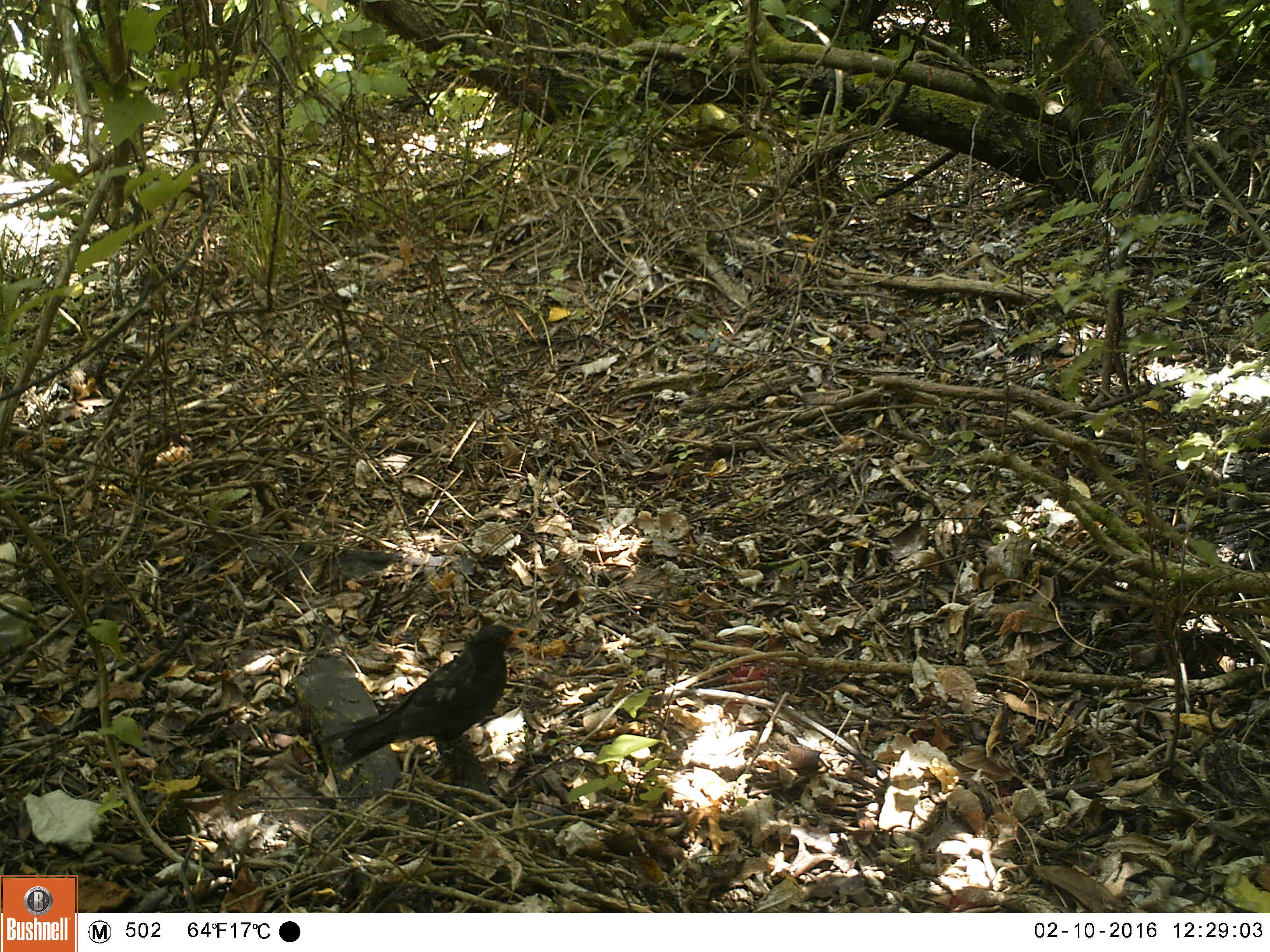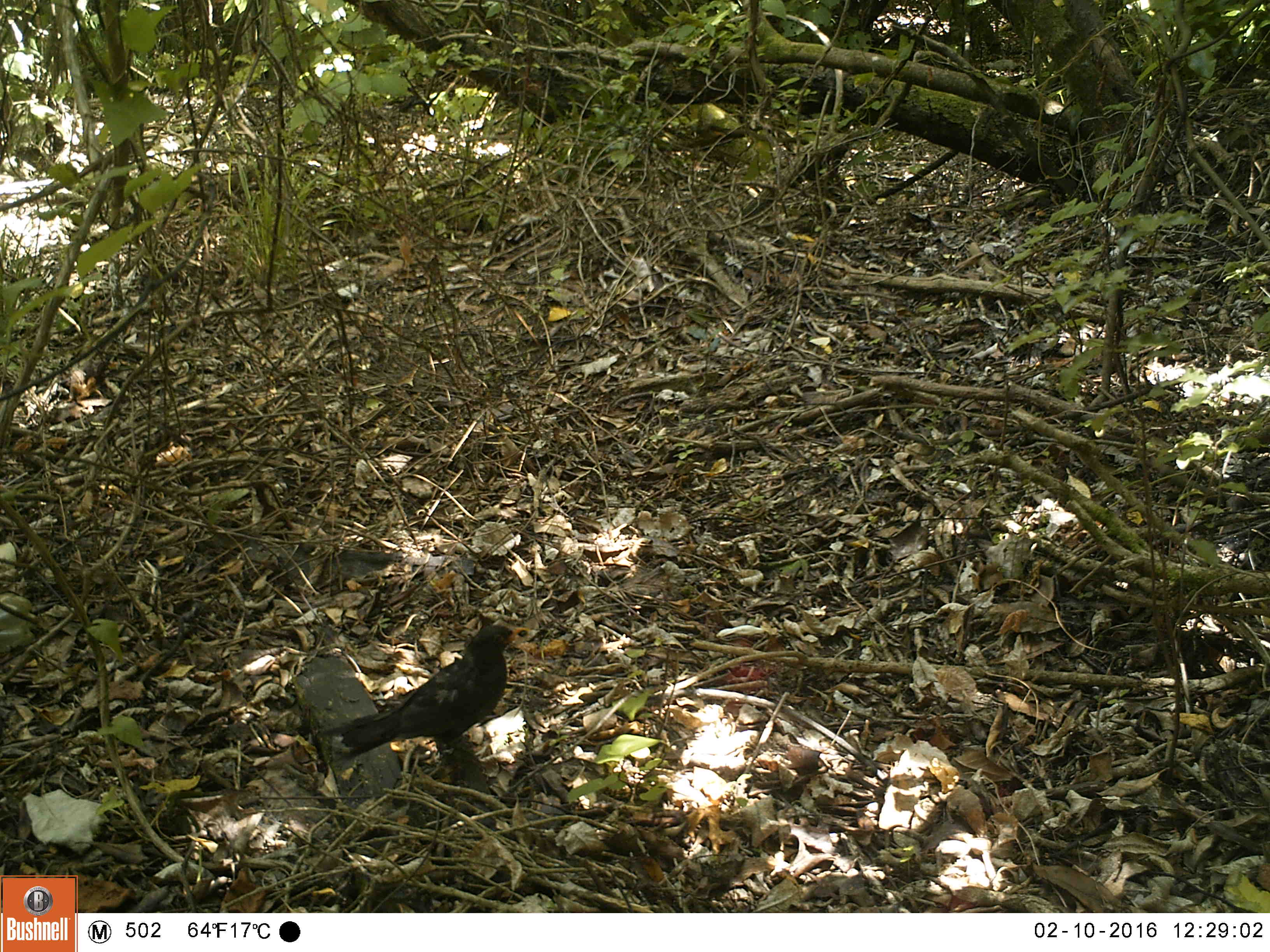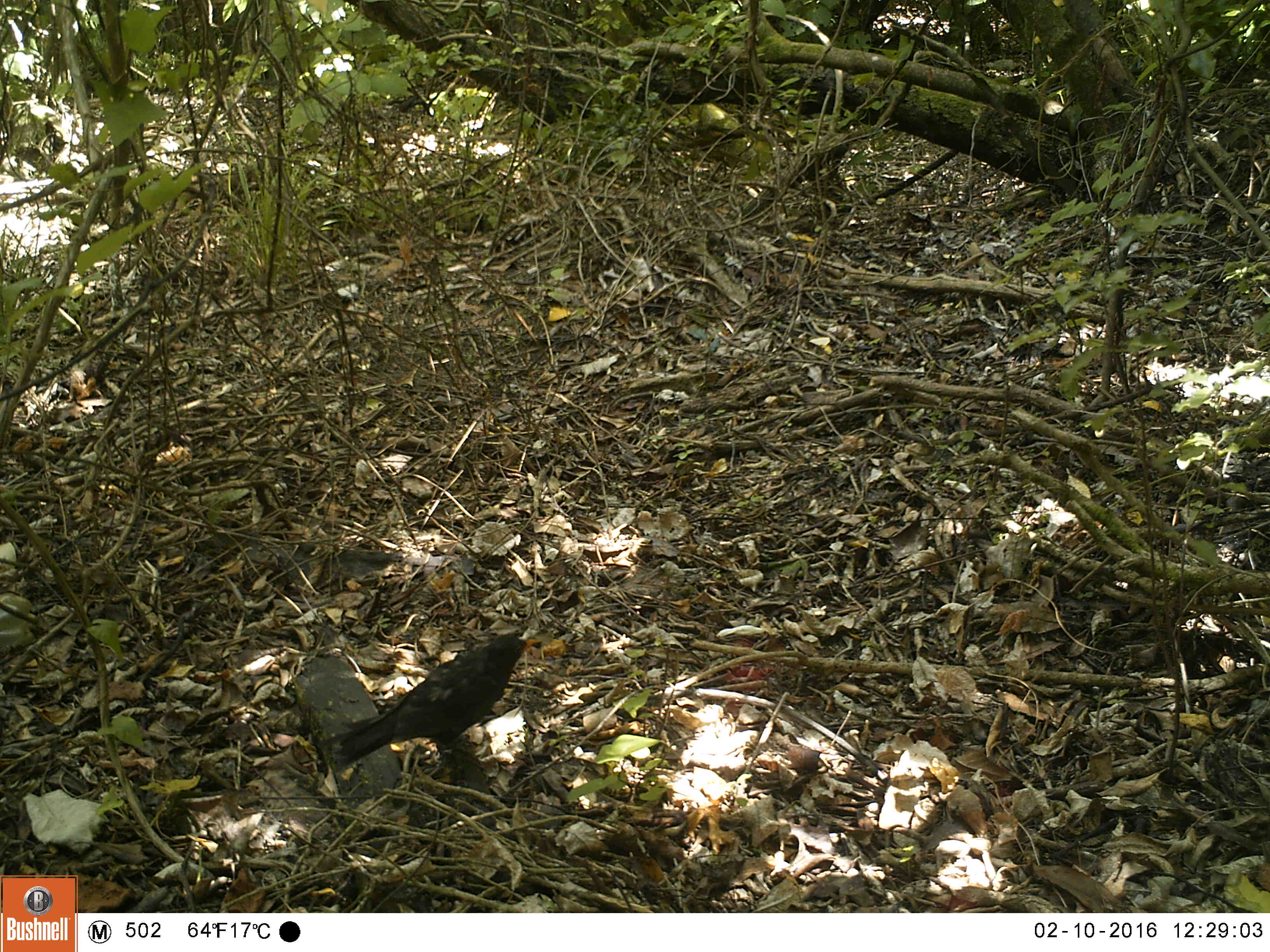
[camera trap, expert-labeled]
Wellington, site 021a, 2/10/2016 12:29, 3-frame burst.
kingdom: Animalia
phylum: Chordata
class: Aves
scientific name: Aves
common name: bird